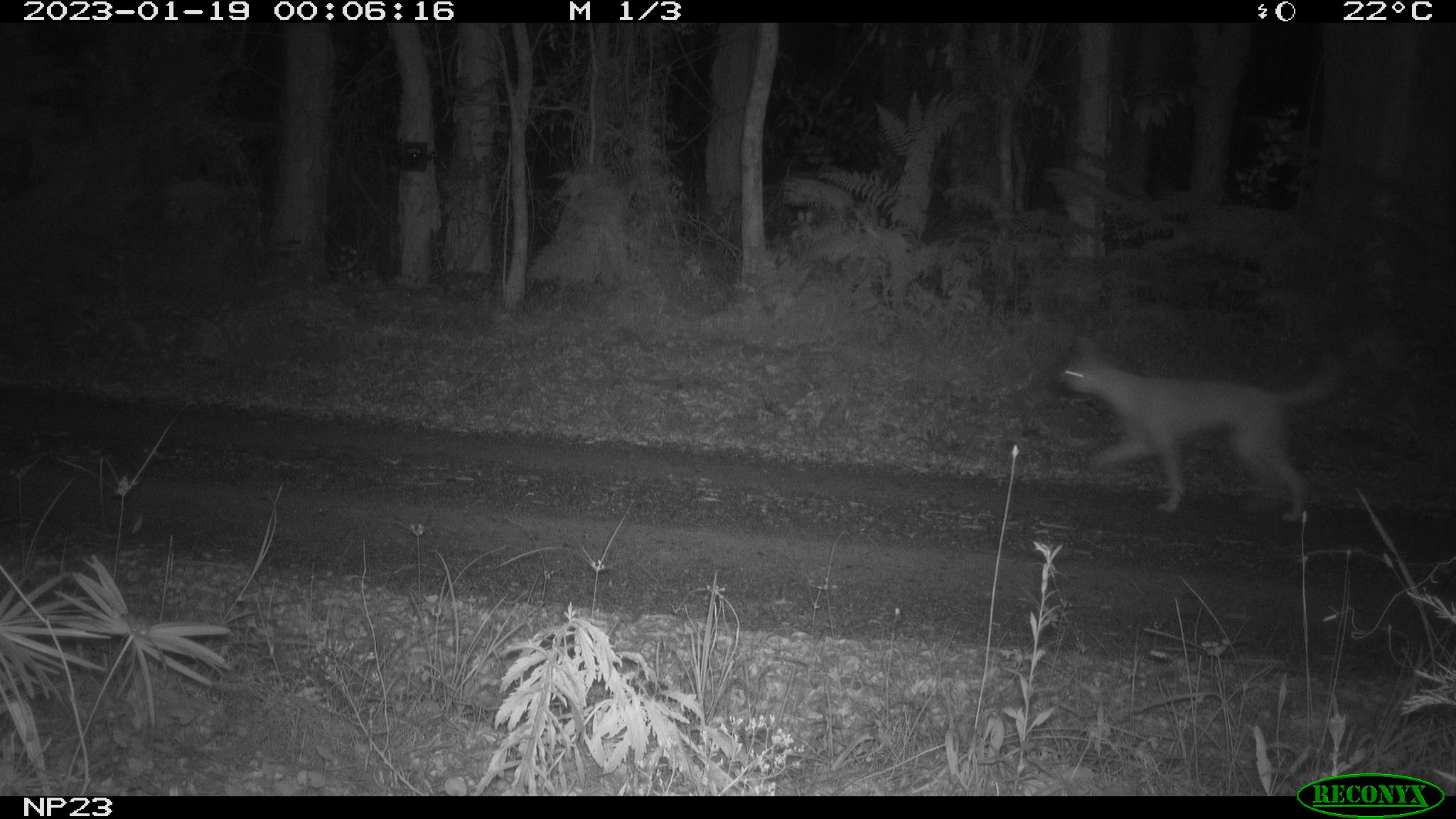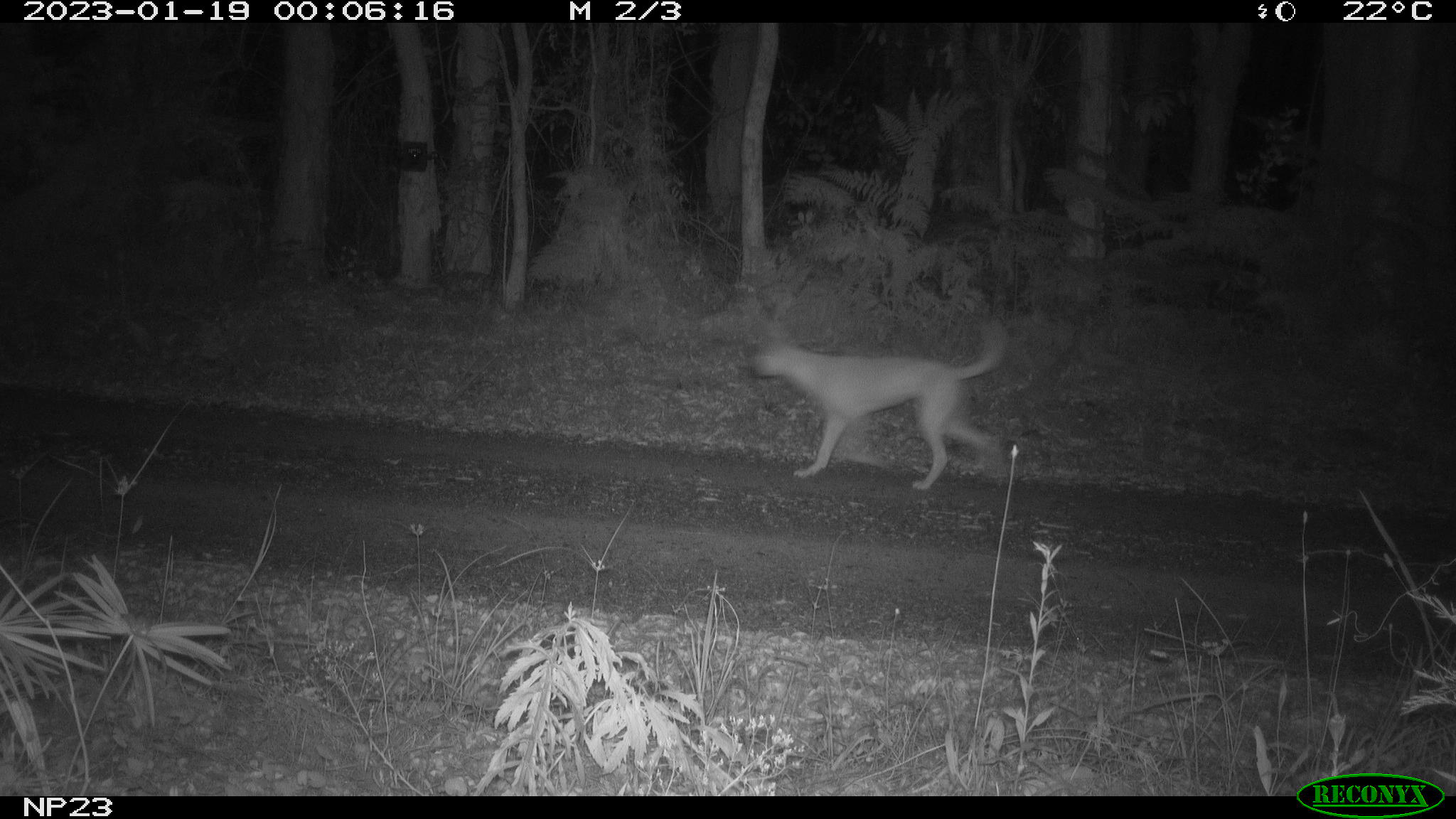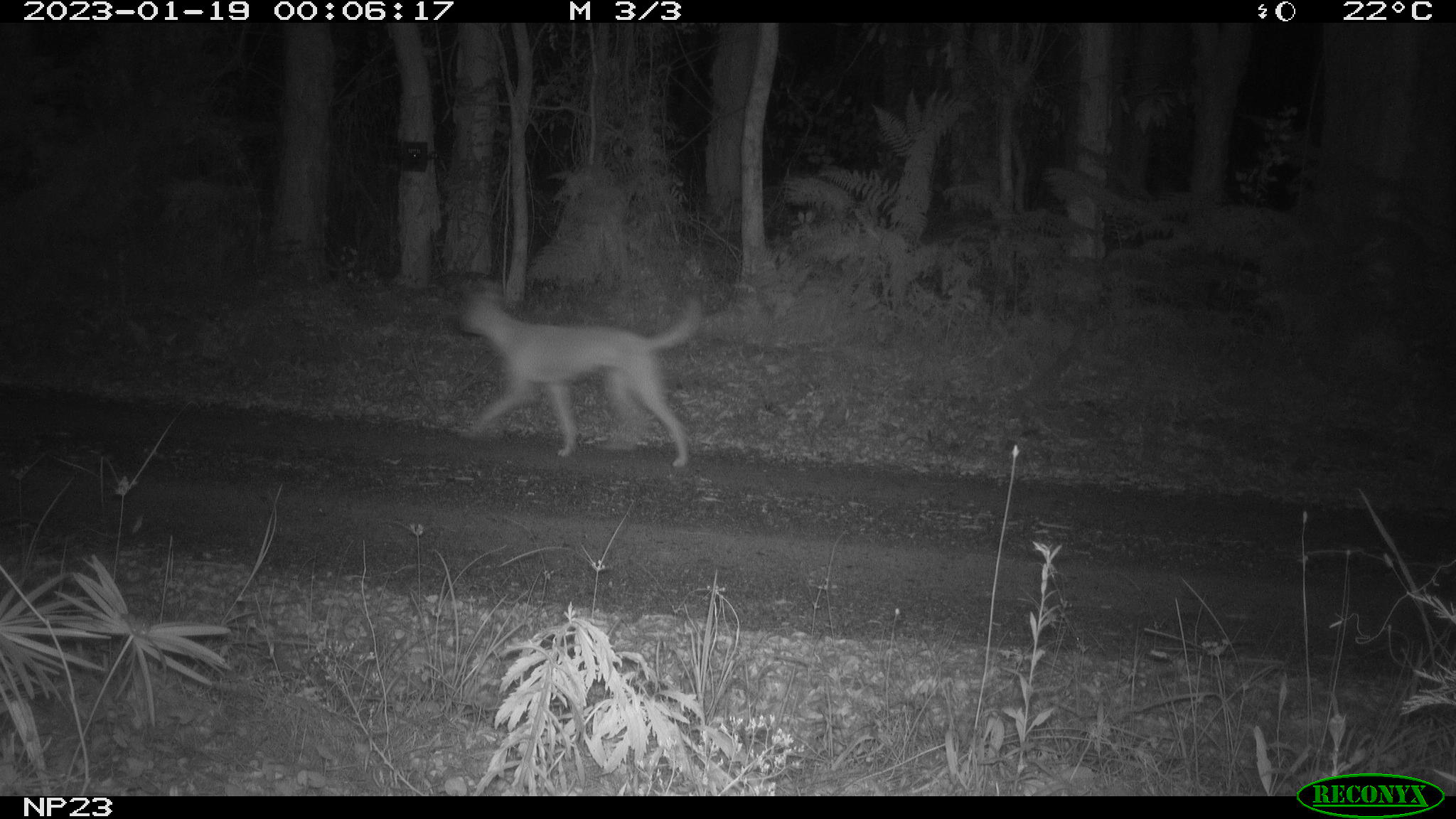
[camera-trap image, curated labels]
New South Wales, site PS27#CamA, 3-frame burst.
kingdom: Animalia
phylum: Chordata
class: Mammalia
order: Carnivora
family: Canidae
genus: Canis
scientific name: Canis familiaris dingo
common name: dingo